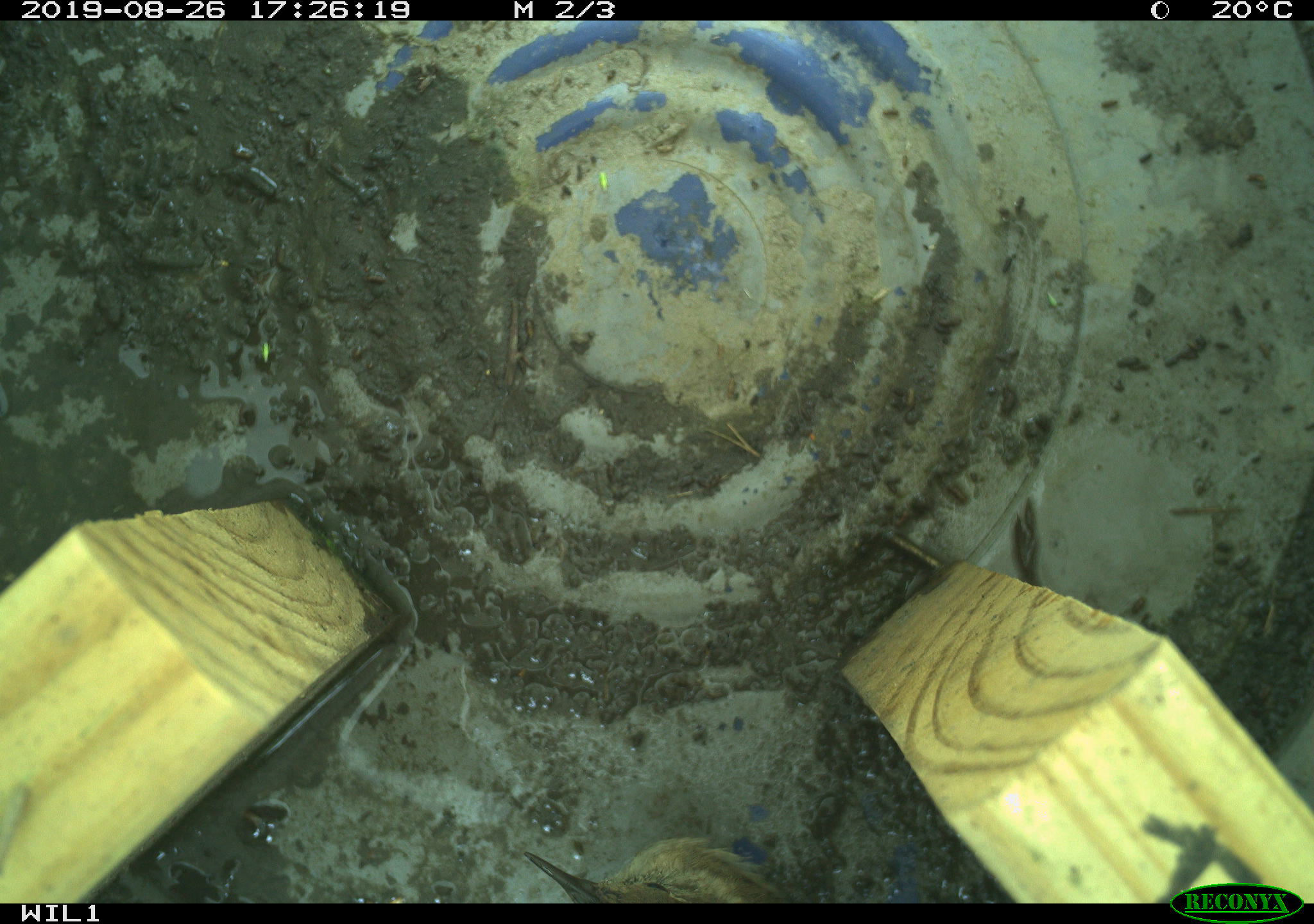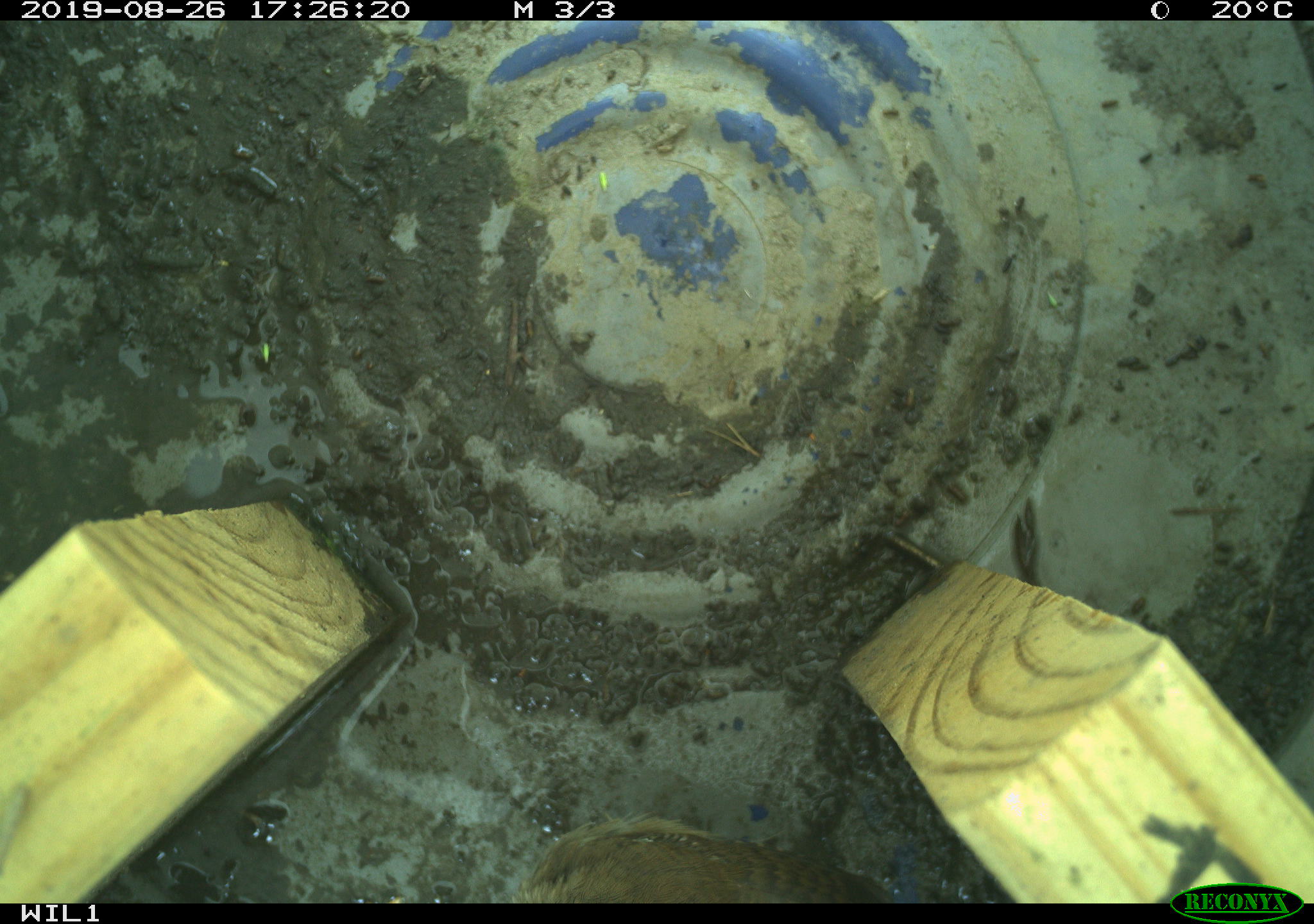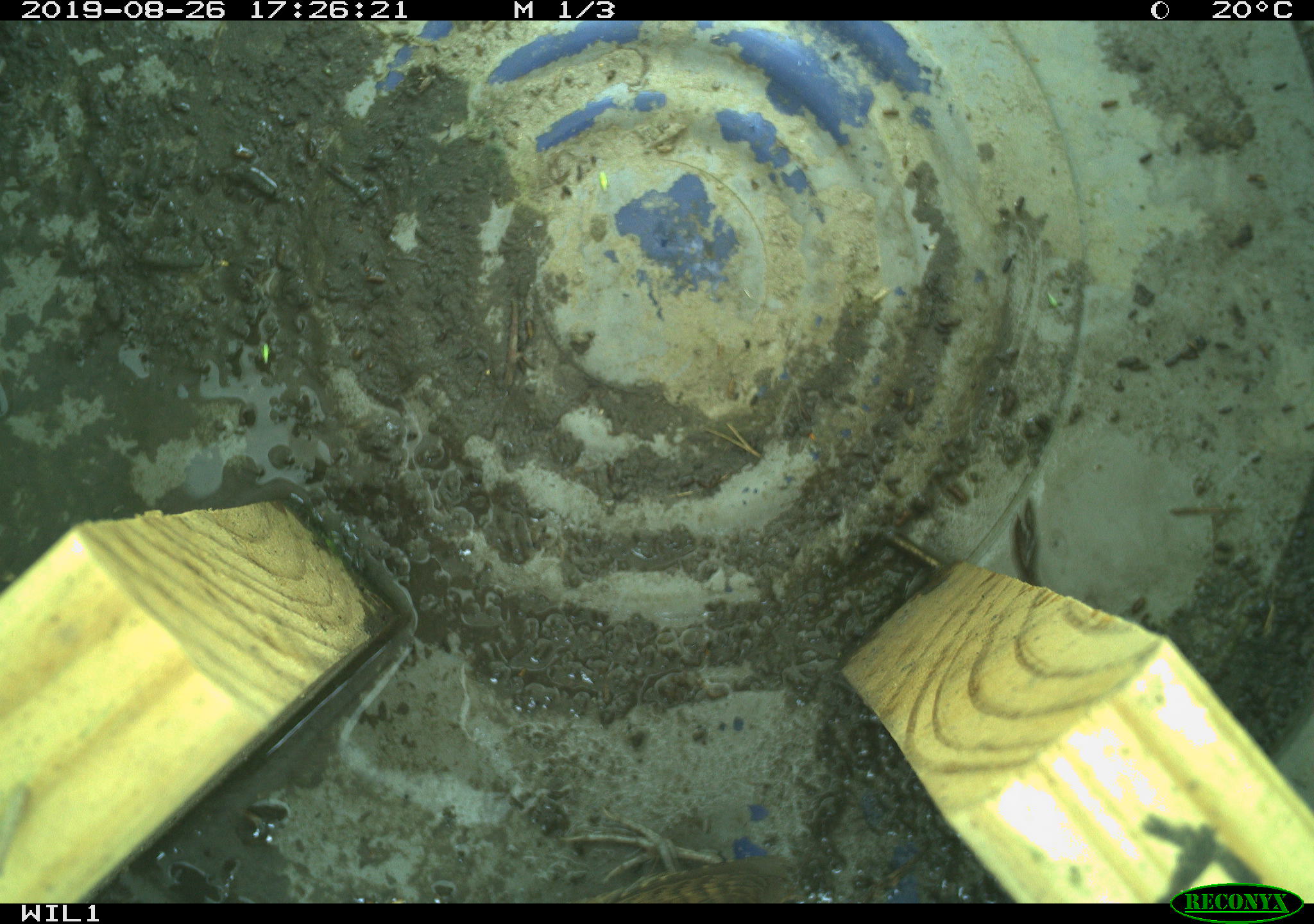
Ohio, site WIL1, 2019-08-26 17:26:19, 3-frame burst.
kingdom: Animalia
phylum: Chordata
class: Aves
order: Passeriformes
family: Troglodytidae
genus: Troglodytes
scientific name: Troglodytes aedon aedon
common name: northern house wren